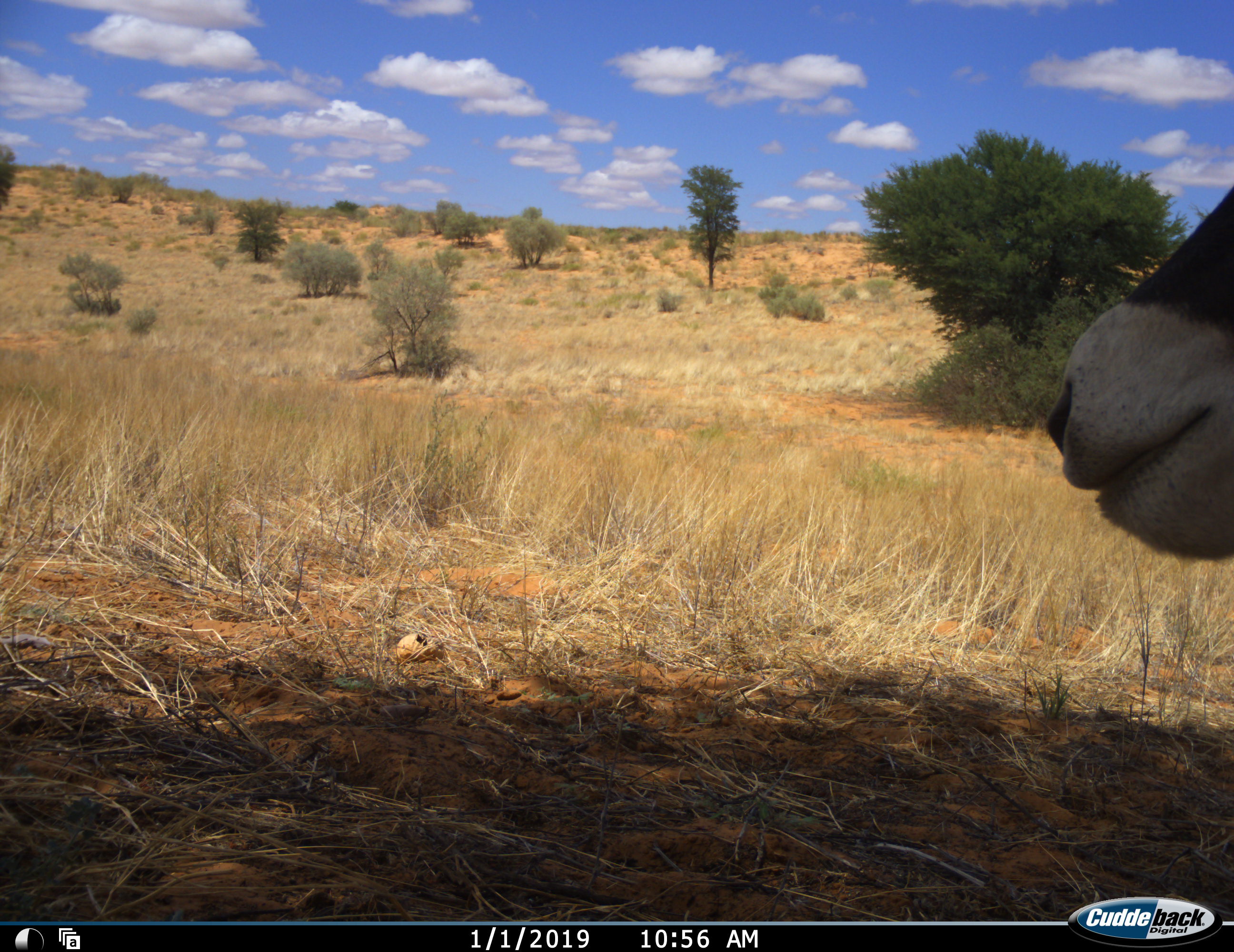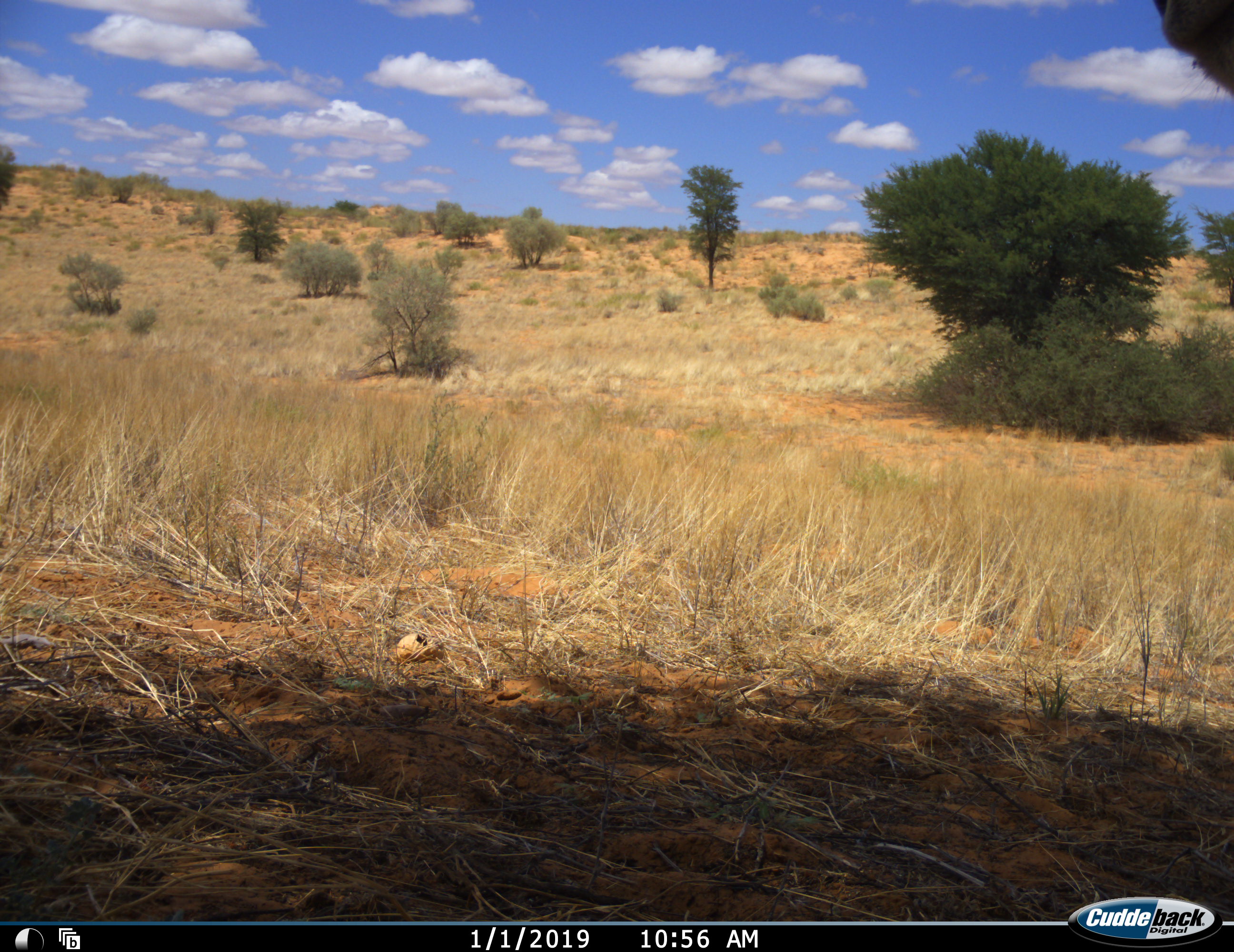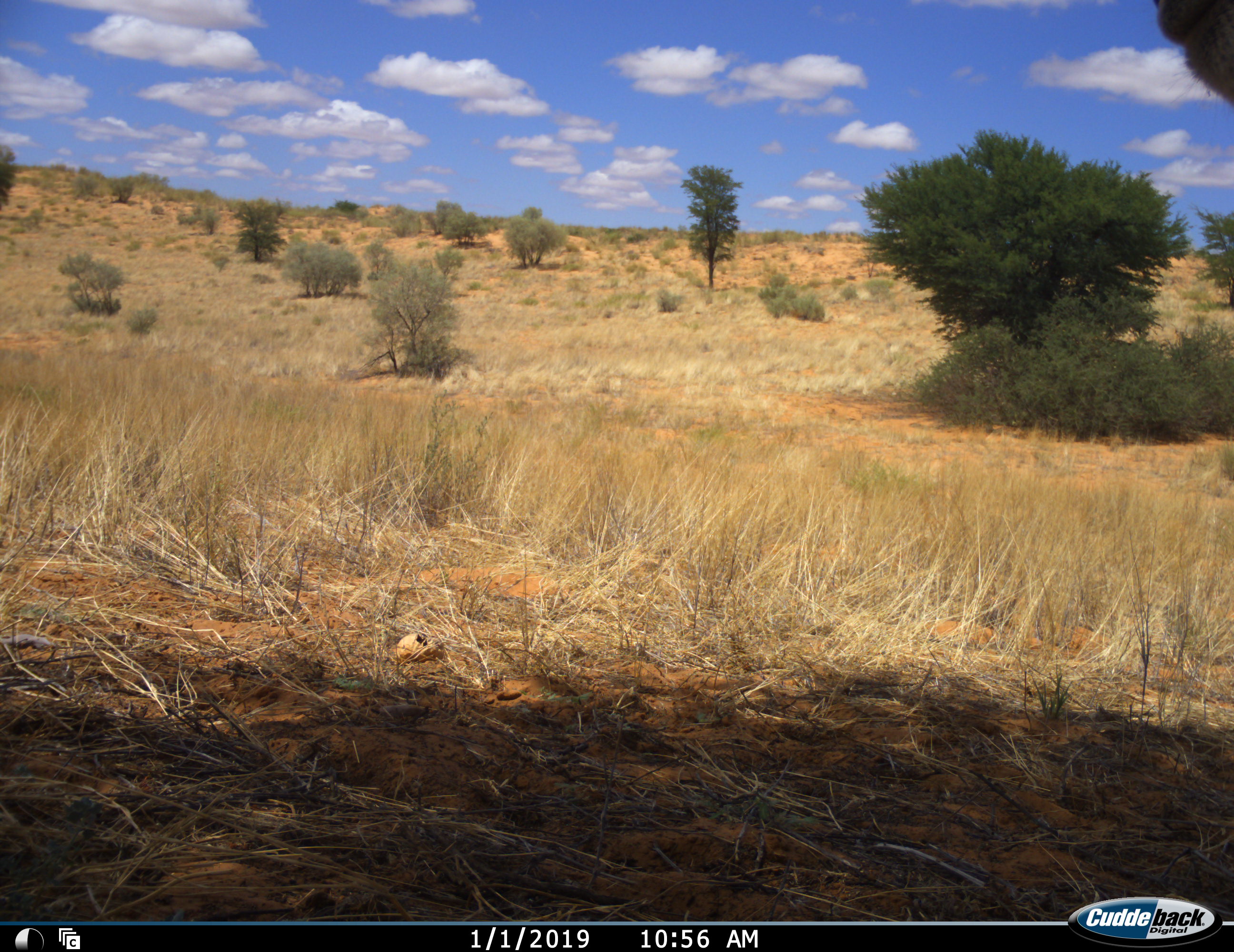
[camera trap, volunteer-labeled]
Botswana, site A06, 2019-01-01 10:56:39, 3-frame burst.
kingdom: Animalia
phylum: Chordata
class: Mammalia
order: Artiodactyla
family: Bovidae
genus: Oryx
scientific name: Oryx gazella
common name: gemsbok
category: gemsbokoryx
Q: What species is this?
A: Gemsbokoryx (gemsbok) (Oryx gazella).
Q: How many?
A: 1.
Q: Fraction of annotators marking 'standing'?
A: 80%.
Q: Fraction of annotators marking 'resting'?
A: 0%.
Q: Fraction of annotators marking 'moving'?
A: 20%.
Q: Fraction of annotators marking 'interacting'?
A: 0%.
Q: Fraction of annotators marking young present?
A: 0%.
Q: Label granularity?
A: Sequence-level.